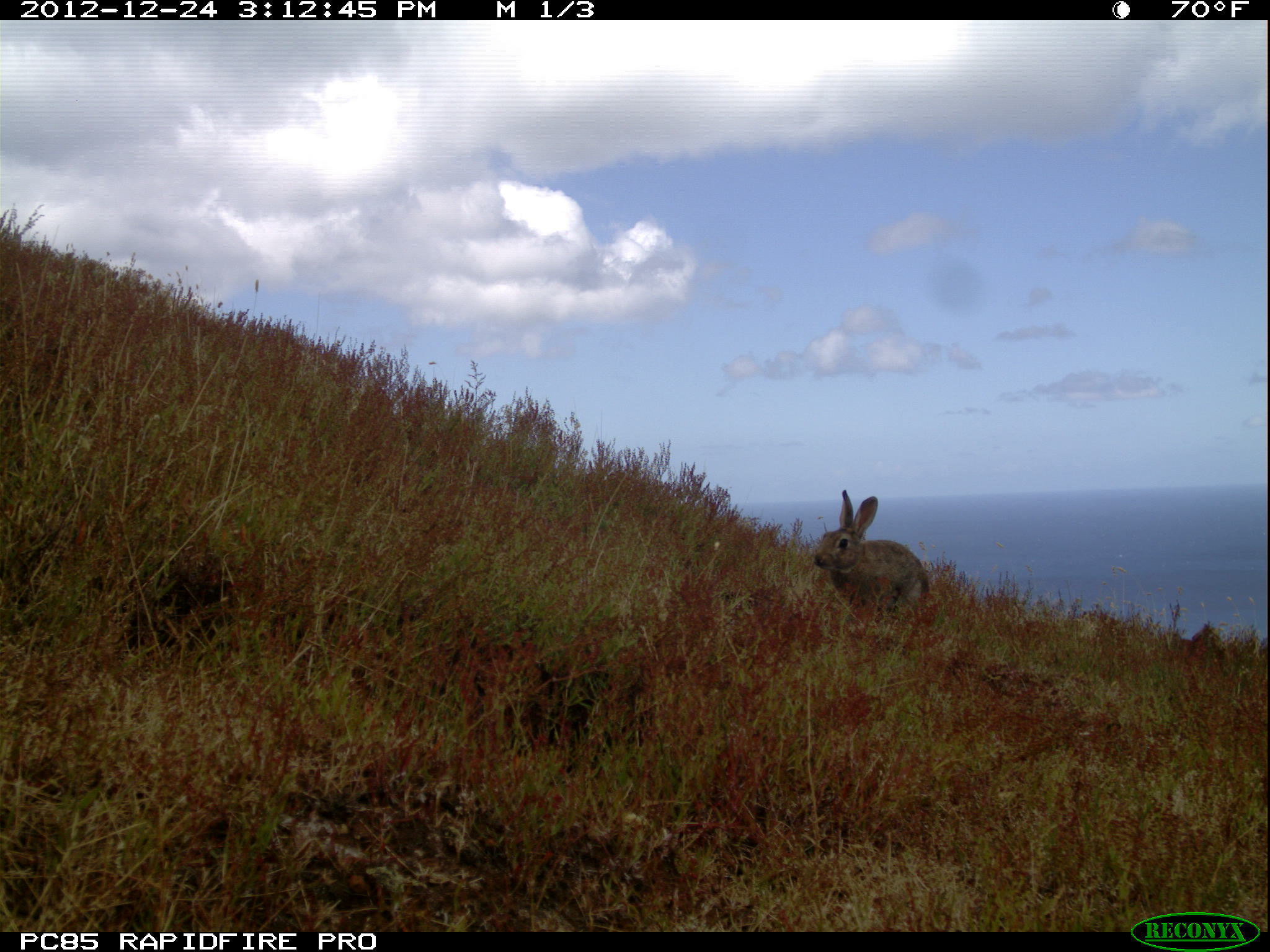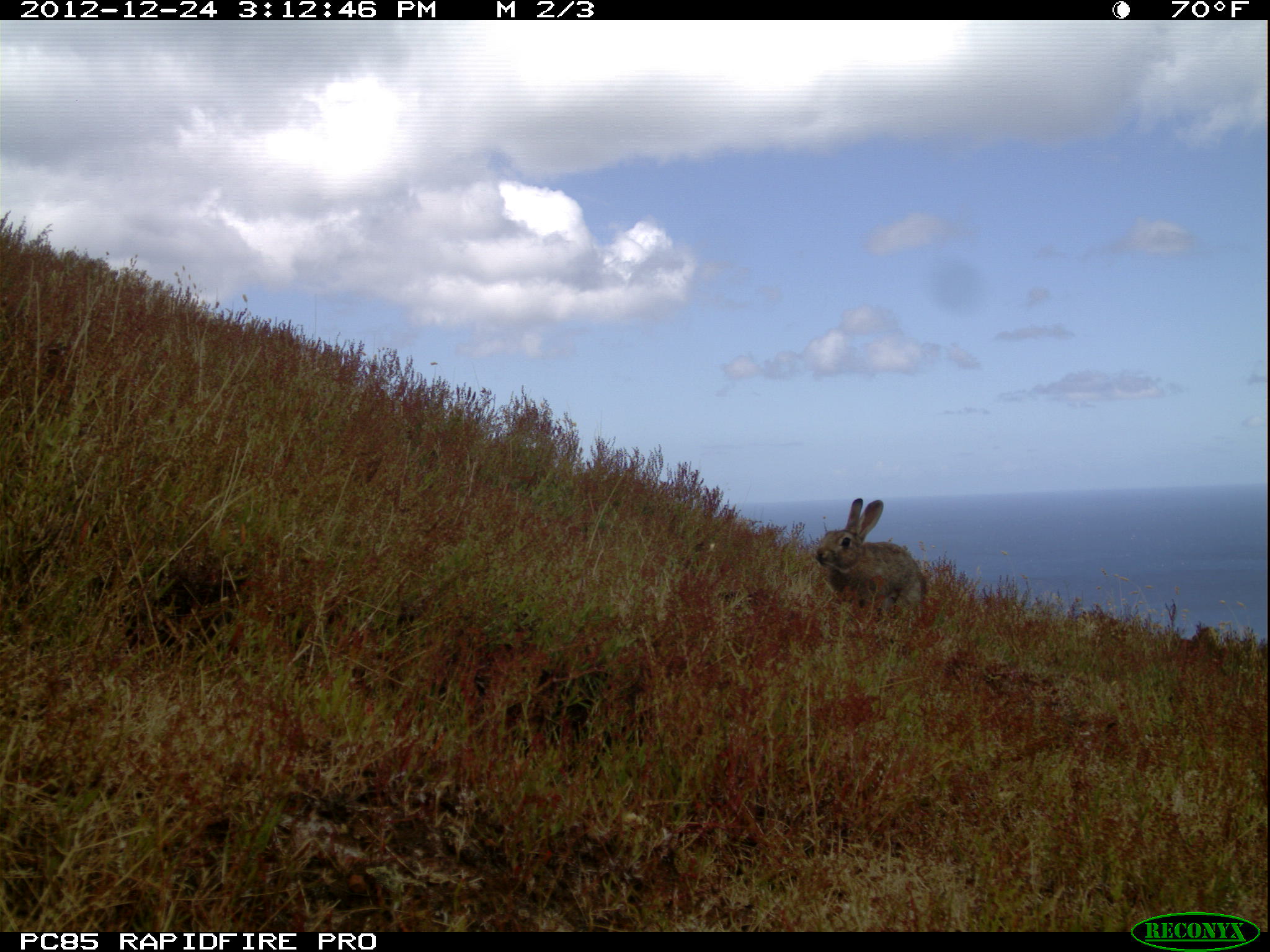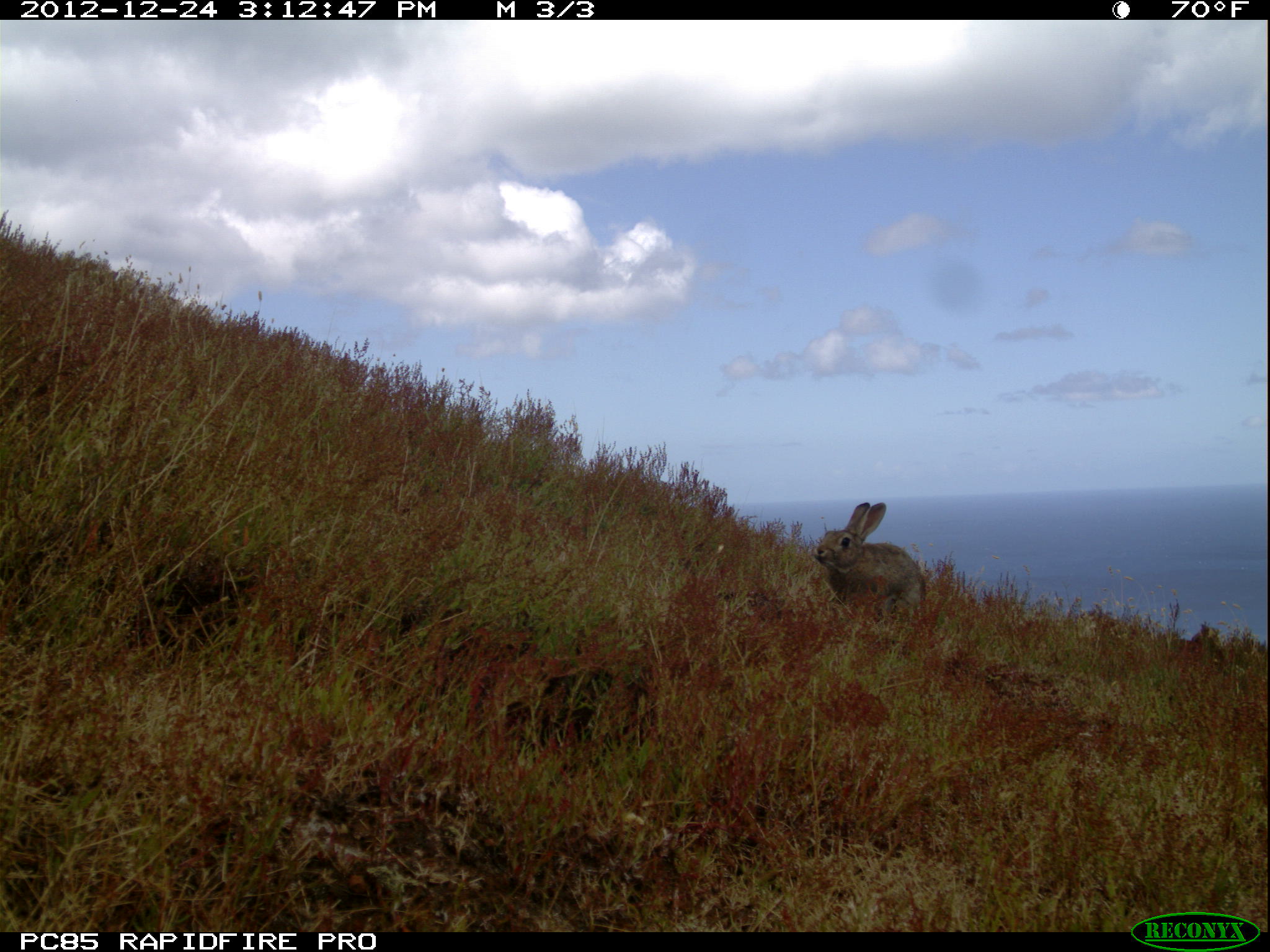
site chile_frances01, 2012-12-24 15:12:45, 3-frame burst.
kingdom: Animalia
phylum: Chordata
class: Mammalia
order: Lagomorpha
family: Leporidae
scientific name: Leporidae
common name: rabbits and hares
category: rabbit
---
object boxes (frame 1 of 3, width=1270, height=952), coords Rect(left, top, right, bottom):
rabbit: Rect(809, 491, 928, 623)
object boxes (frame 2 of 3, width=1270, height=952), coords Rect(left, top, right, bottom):
rabbit: Rect(808, 496, 925, 632)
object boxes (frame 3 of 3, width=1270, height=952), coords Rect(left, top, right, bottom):
rabbit: Rect(806, 501, 923, 626)